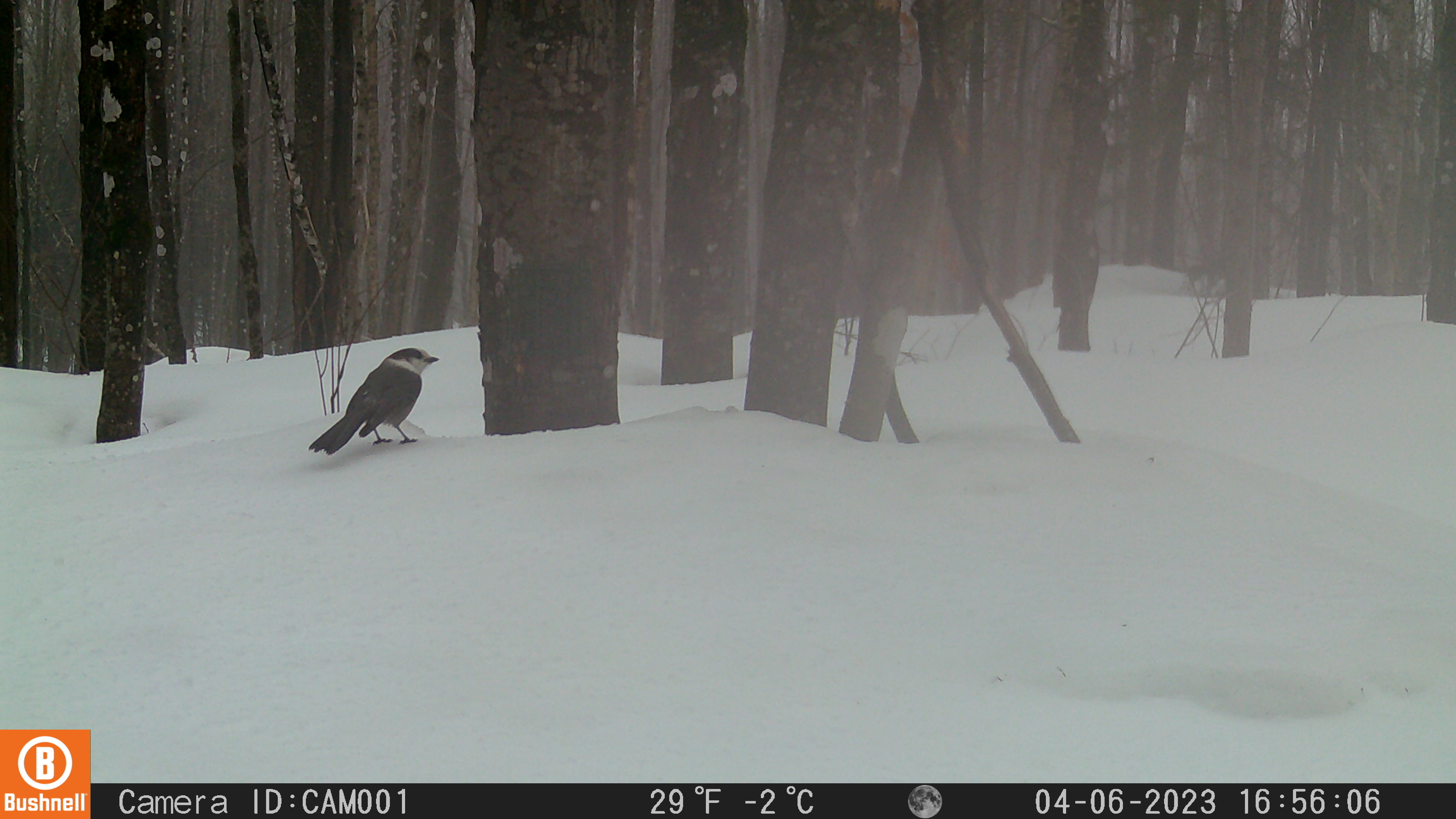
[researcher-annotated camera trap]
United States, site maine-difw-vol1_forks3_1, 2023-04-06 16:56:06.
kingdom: Animalia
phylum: Chordata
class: Aves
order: Passeriformes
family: Corvidae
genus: Perisoreus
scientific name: Perisoreus canadensis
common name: canada jay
Canada jay (Perisoreus canadensis).